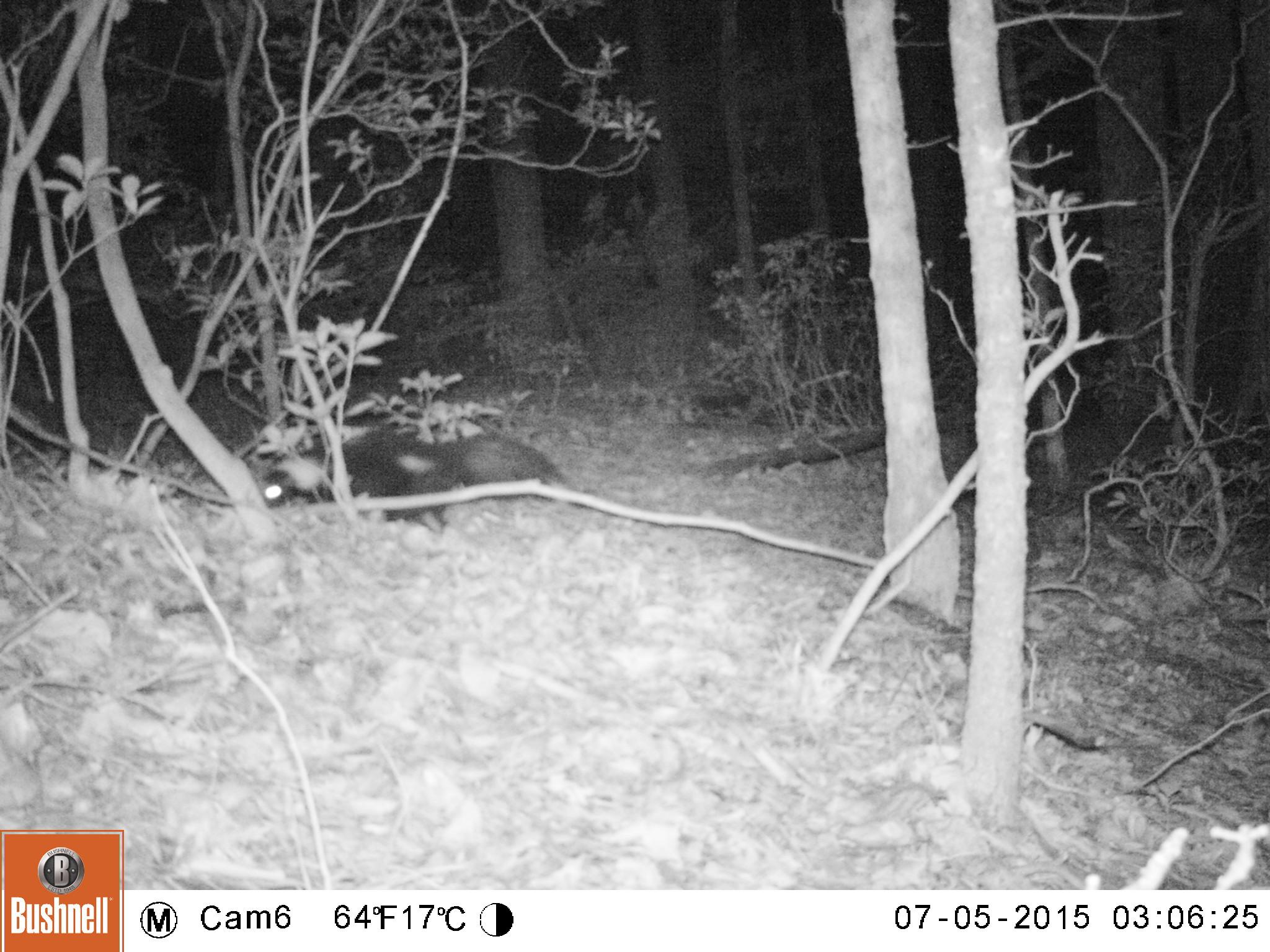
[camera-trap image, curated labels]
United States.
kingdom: Animalia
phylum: Chordata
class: Mammalia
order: Carnivora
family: Mephitidae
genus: Mephitis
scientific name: Mephitis mephitis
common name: striped skunk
Striped Skunk (Mephitis mephitis).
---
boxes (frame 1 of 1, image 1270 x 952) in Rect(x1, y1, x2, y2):
Striped Skunk: Rect(258, 424, 579, 540)